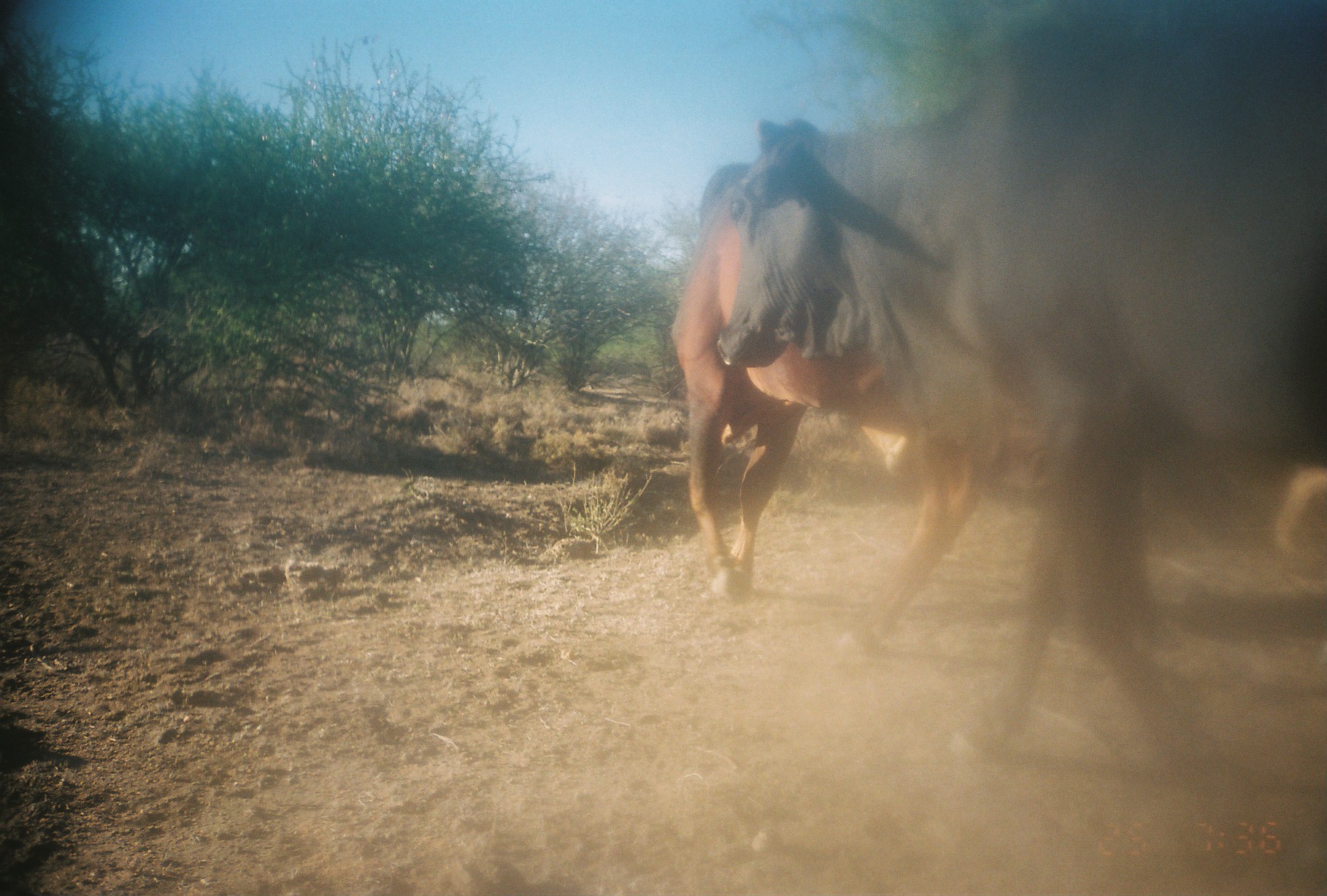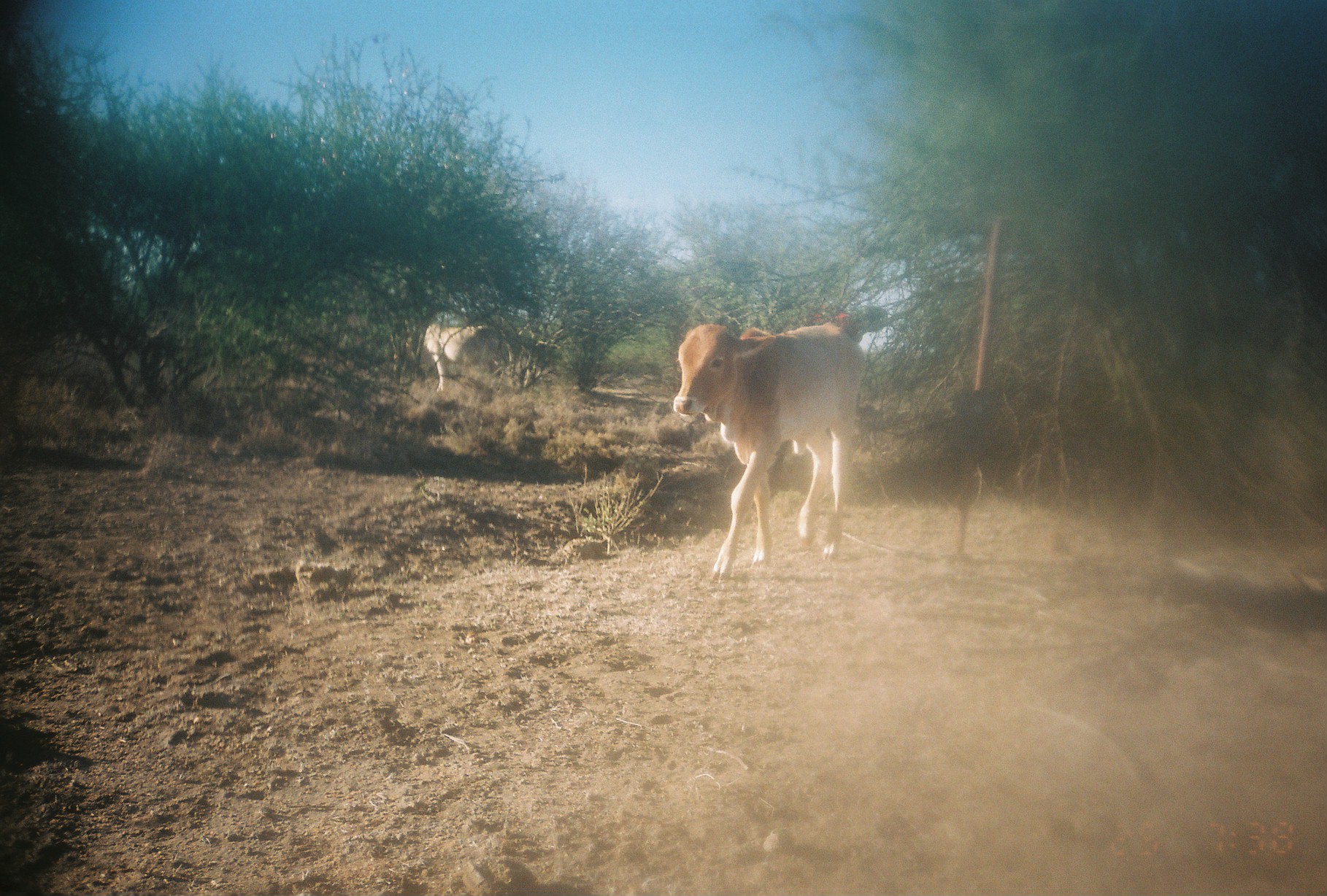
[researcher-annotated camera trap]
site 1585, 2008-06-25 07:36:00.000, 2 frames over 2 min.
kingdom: Animalia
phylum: Chordata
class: Mammalia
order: Artiodactyla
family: Bovidae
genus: Bos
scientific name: Bos taurus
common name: domestic cattle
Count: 3.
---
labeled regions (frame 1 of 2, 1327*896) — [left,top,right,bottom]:
bos taurus: [713,3,1325,829]; [667,159,988,664]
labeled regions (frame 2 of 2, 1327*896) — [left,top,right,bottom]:
bos taurus: [672,320,867,581]; [393,325,505,394]